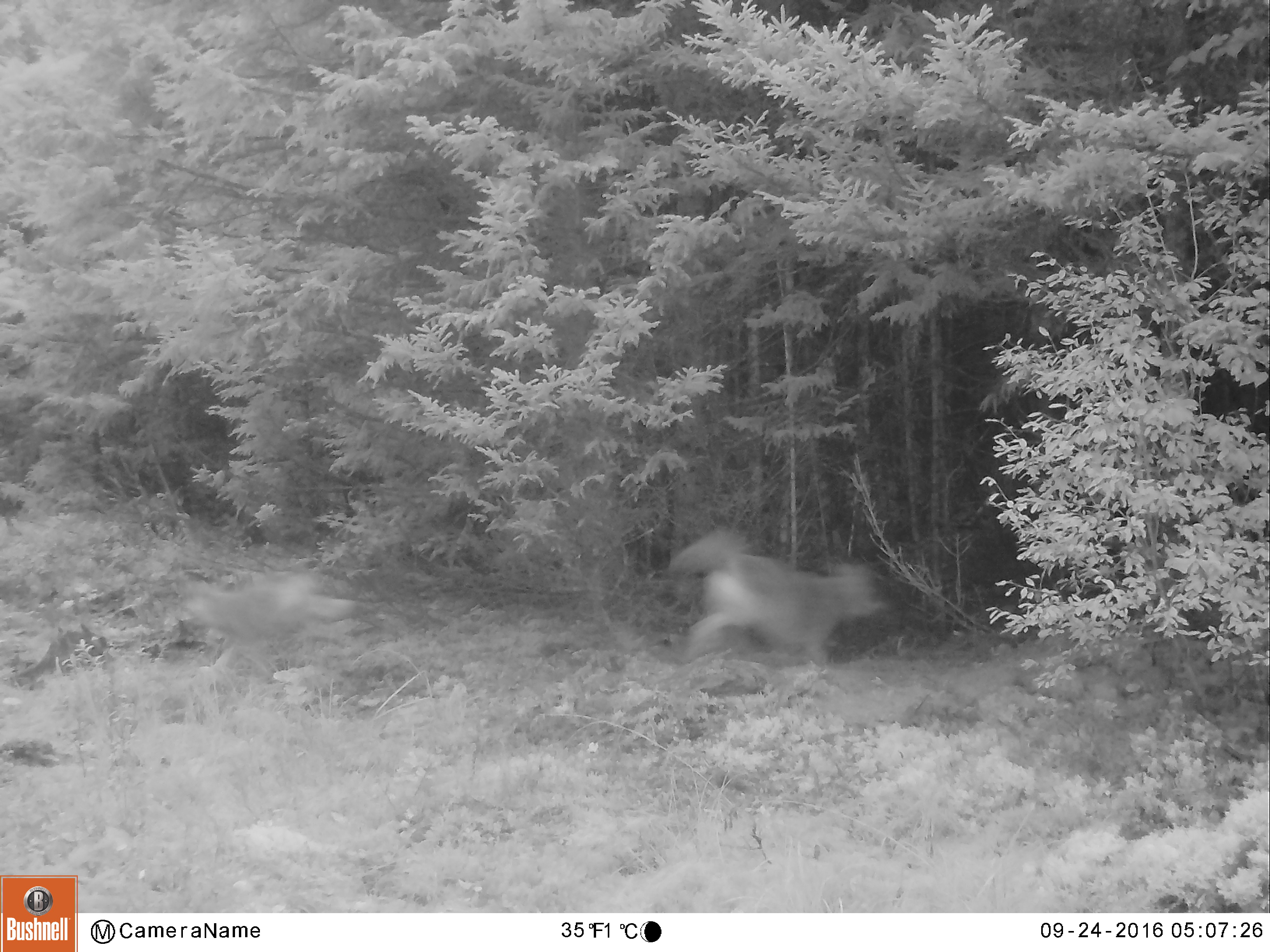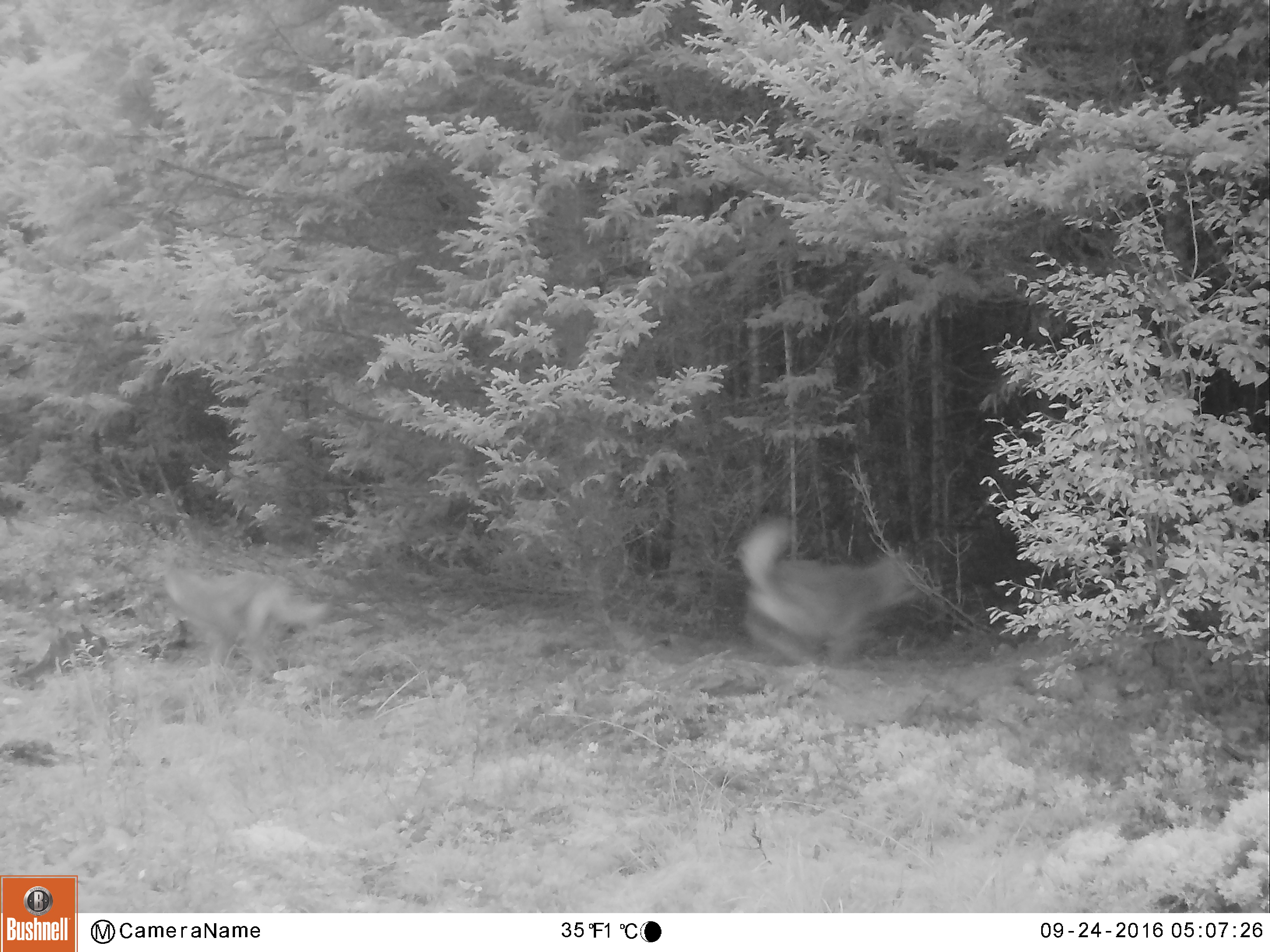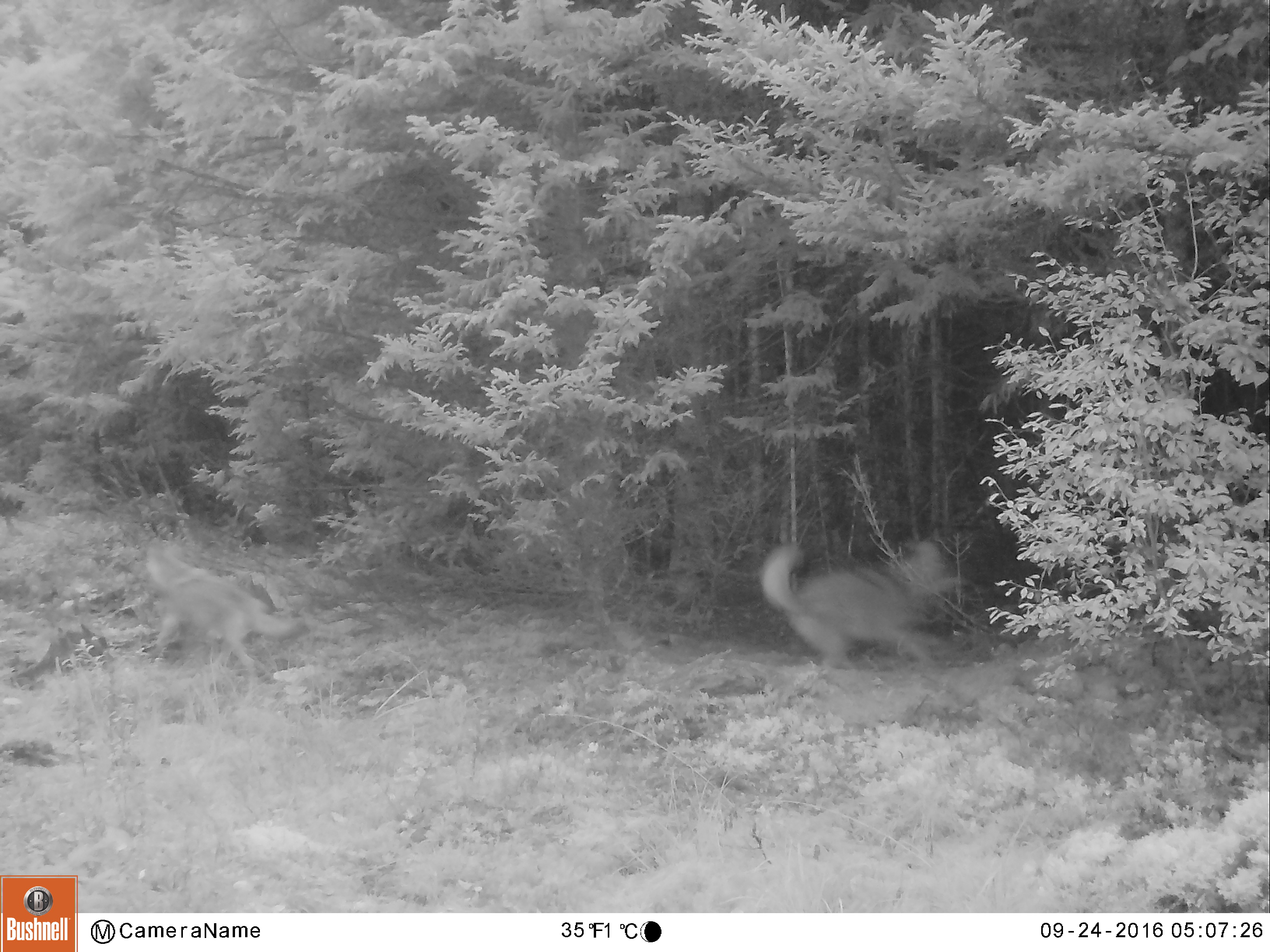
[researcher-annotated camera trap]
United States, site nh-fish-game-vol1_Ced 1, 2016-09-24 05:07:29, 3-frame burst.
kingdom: Animalia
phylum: Chordata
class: Mammalia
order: Carnivora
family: Canidae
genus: Canis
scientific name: Canis latrans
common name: coyote